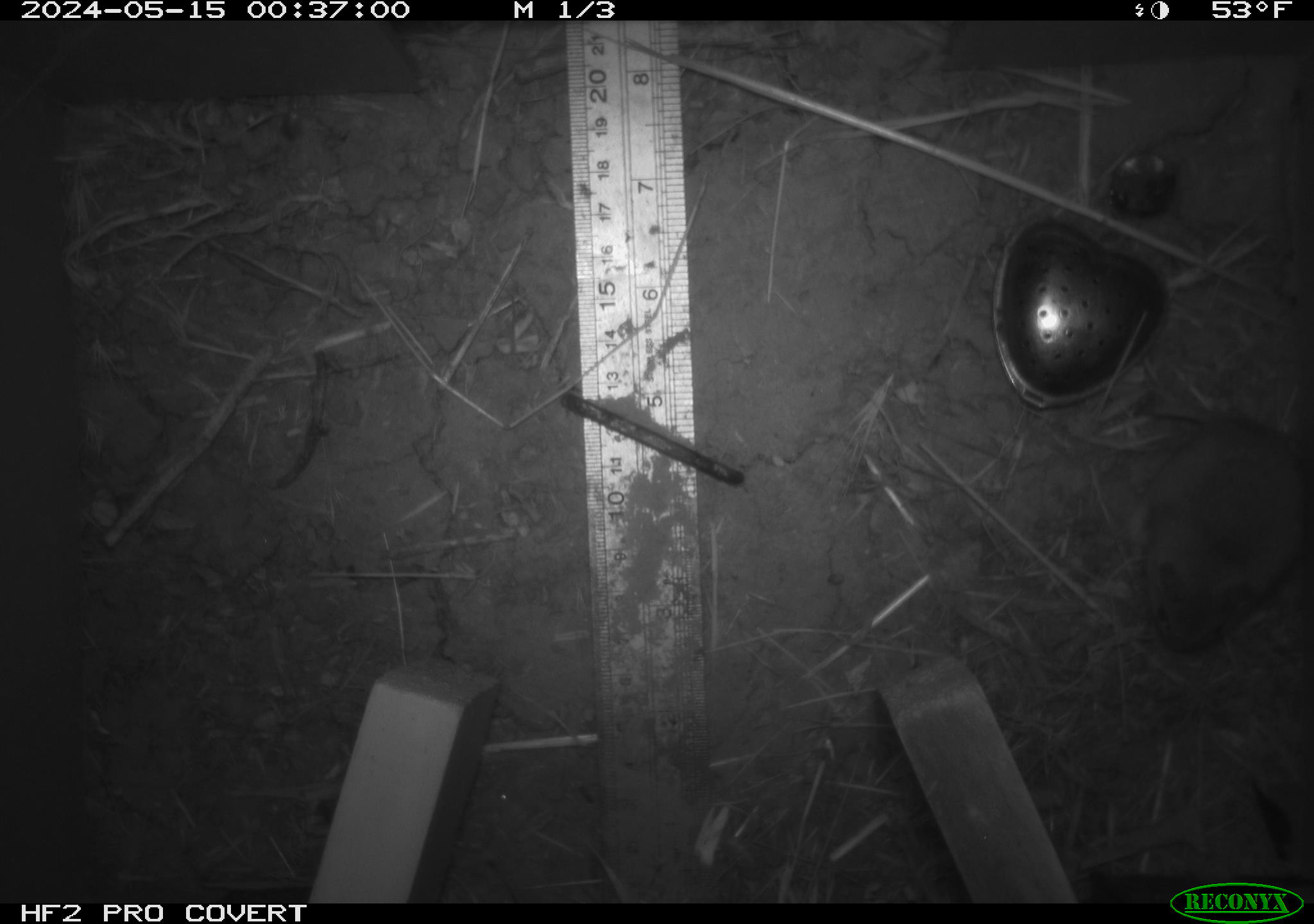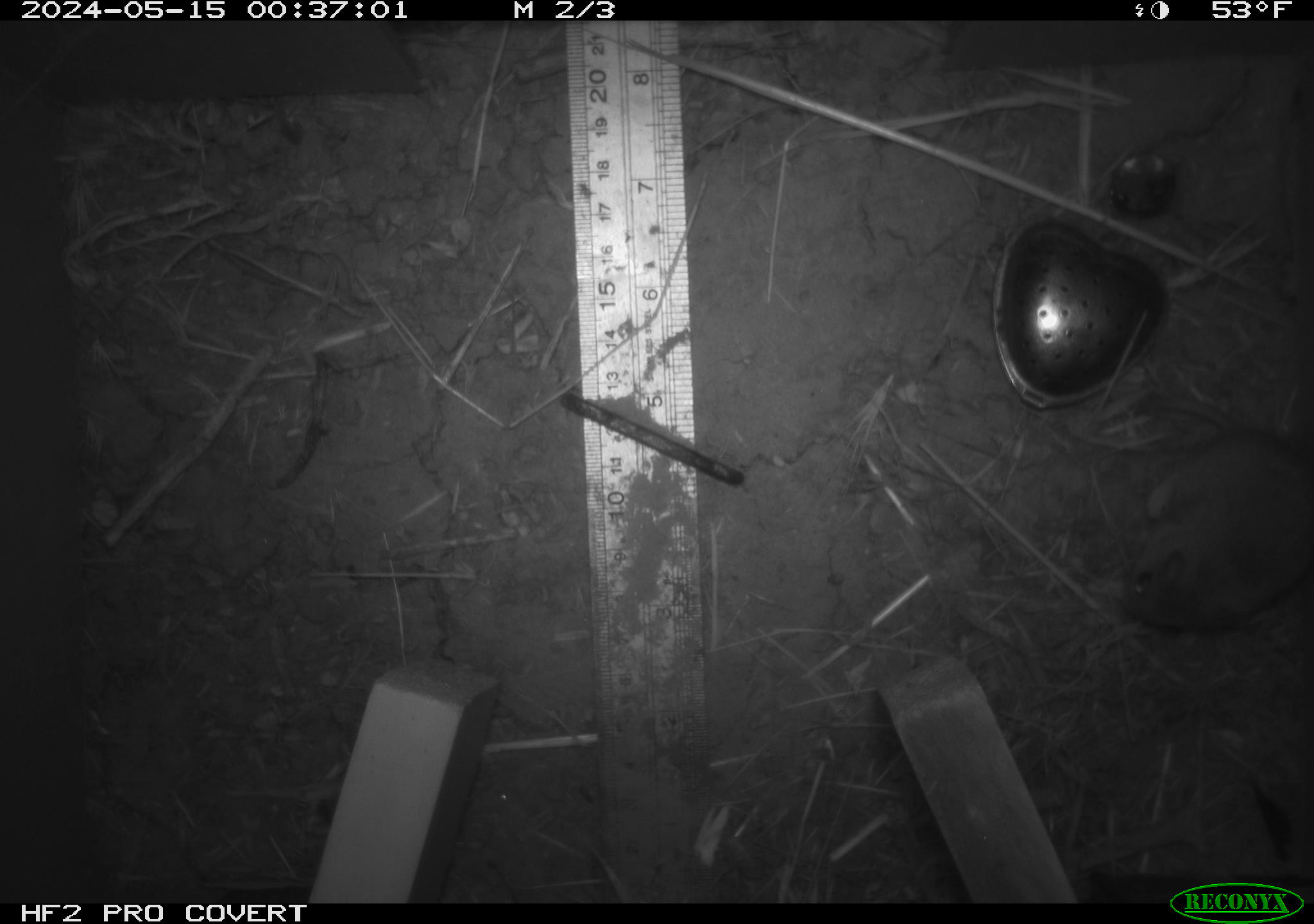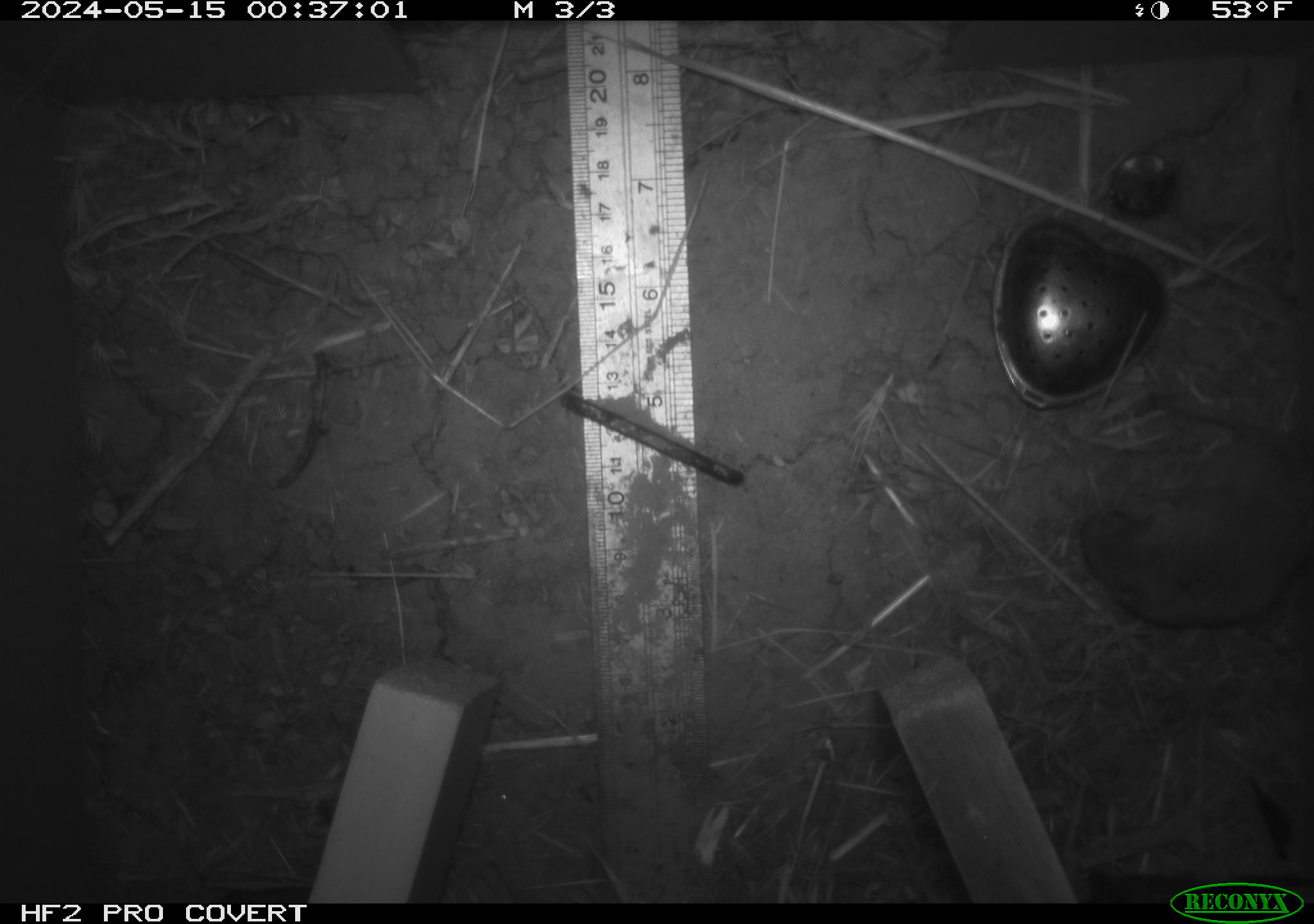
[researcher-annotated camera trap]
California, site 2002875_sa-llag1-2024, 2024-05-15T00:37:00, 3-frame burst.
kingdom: Animalia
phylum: Chordata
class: Mammalia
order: Rodentia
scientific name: Rodentia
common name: mouse species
Mouse species (Rodentia).